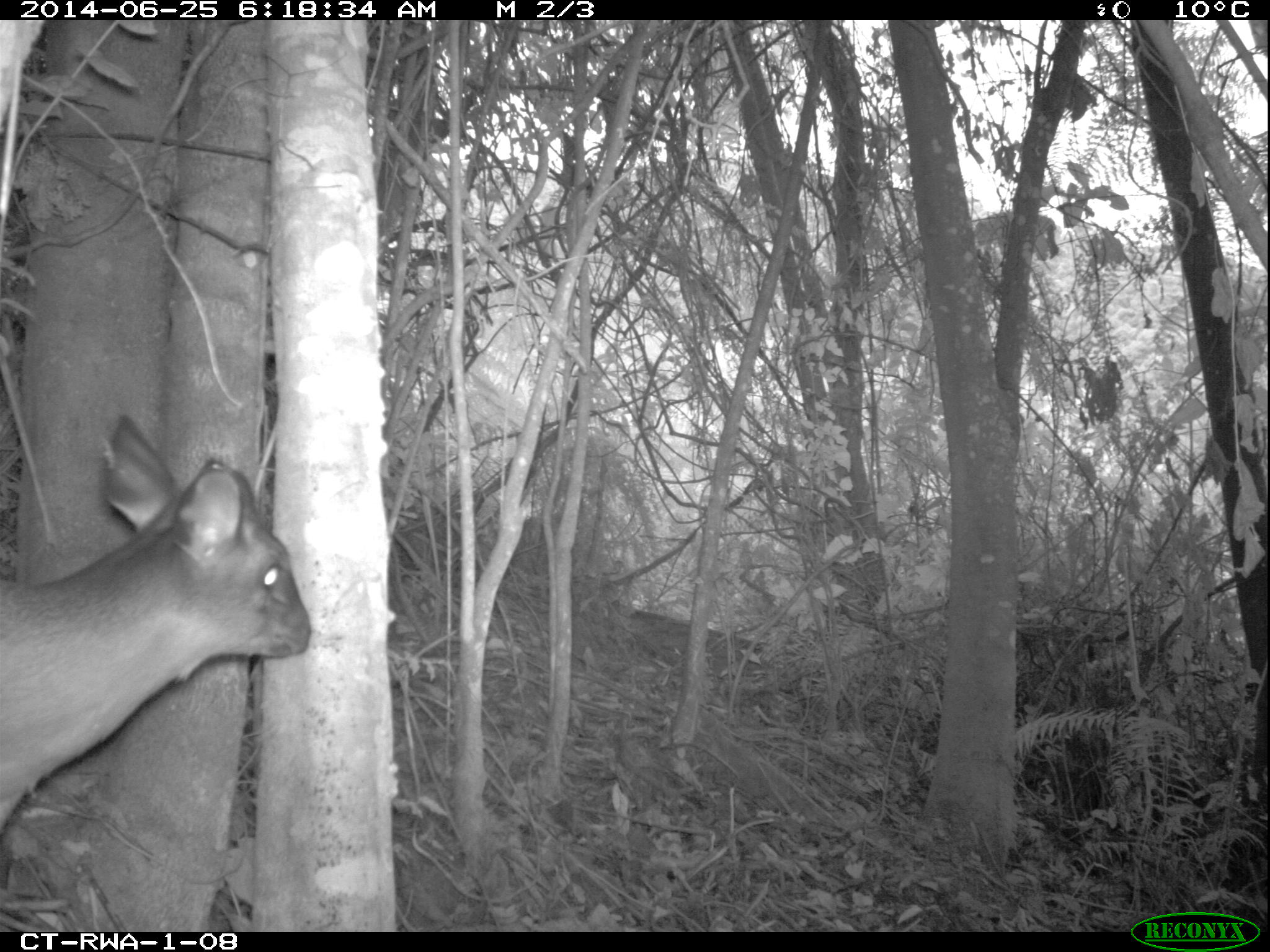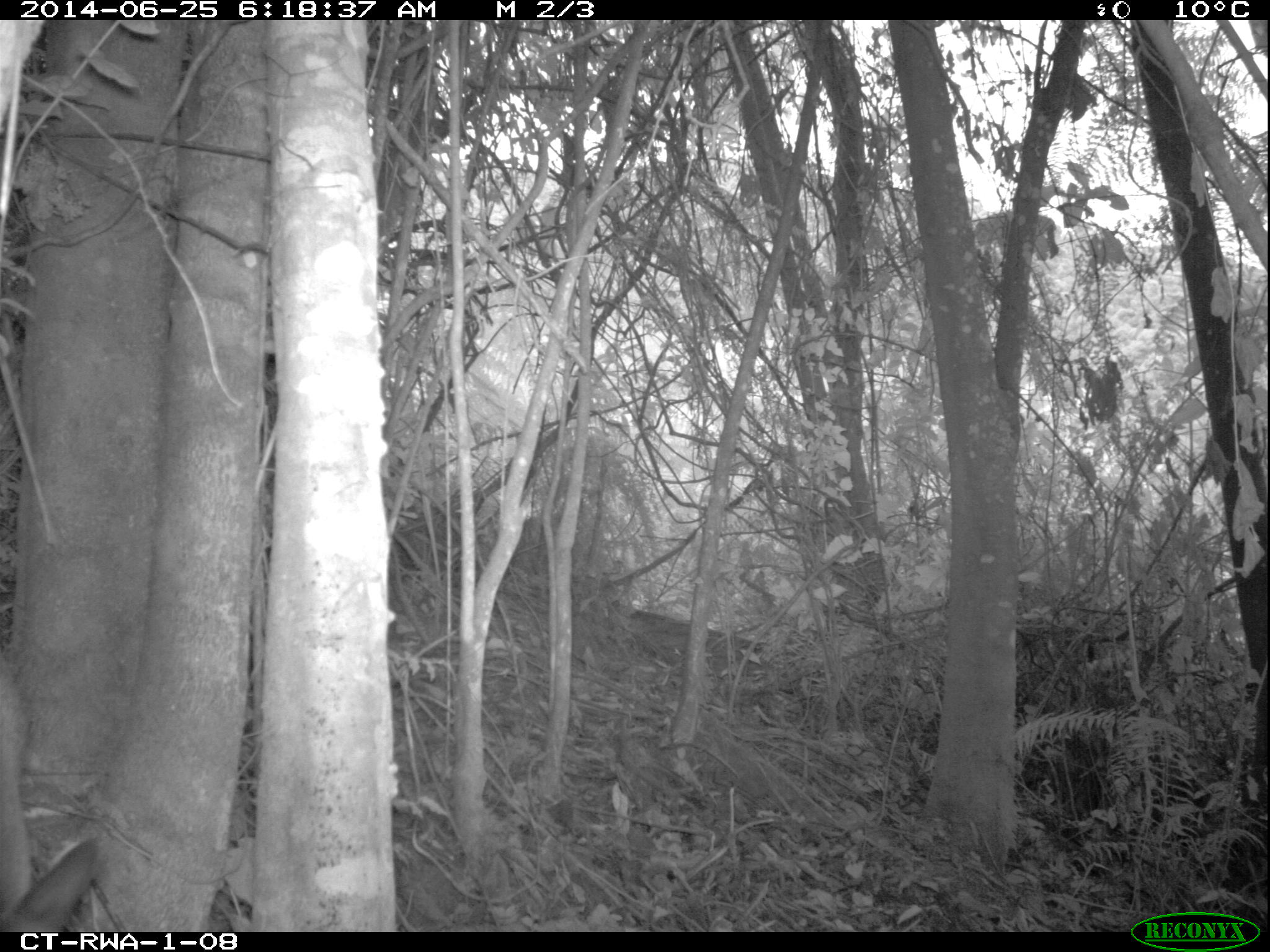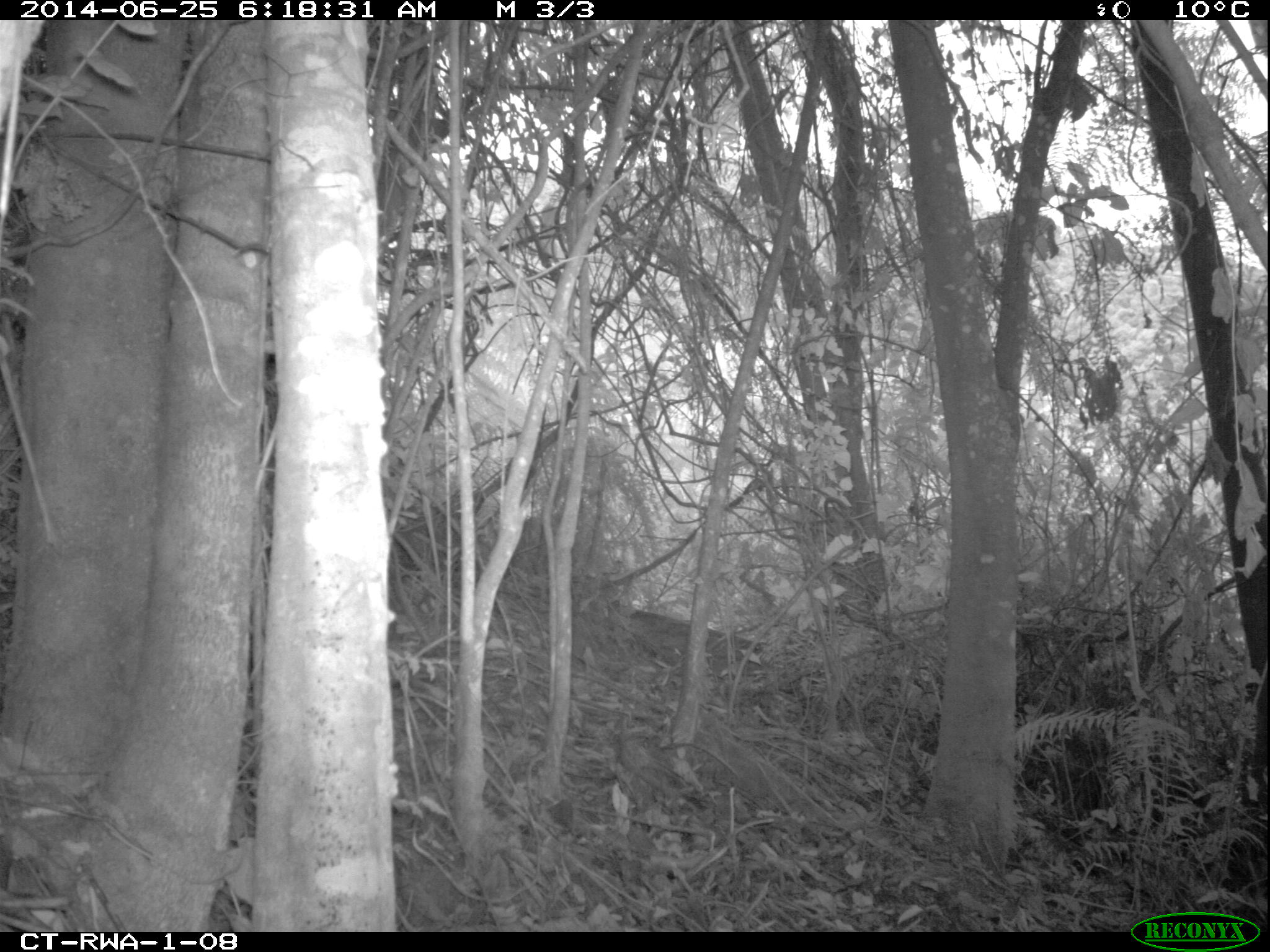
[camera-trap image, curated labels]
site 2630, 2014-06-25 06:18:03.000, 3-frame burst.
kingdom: Animalia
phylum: Chordata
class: Mammalia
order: Artiodactyla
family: Bovidae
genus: Cephalophus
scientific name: Cephalophus nigrifrons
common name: black-fronted duiker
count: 1